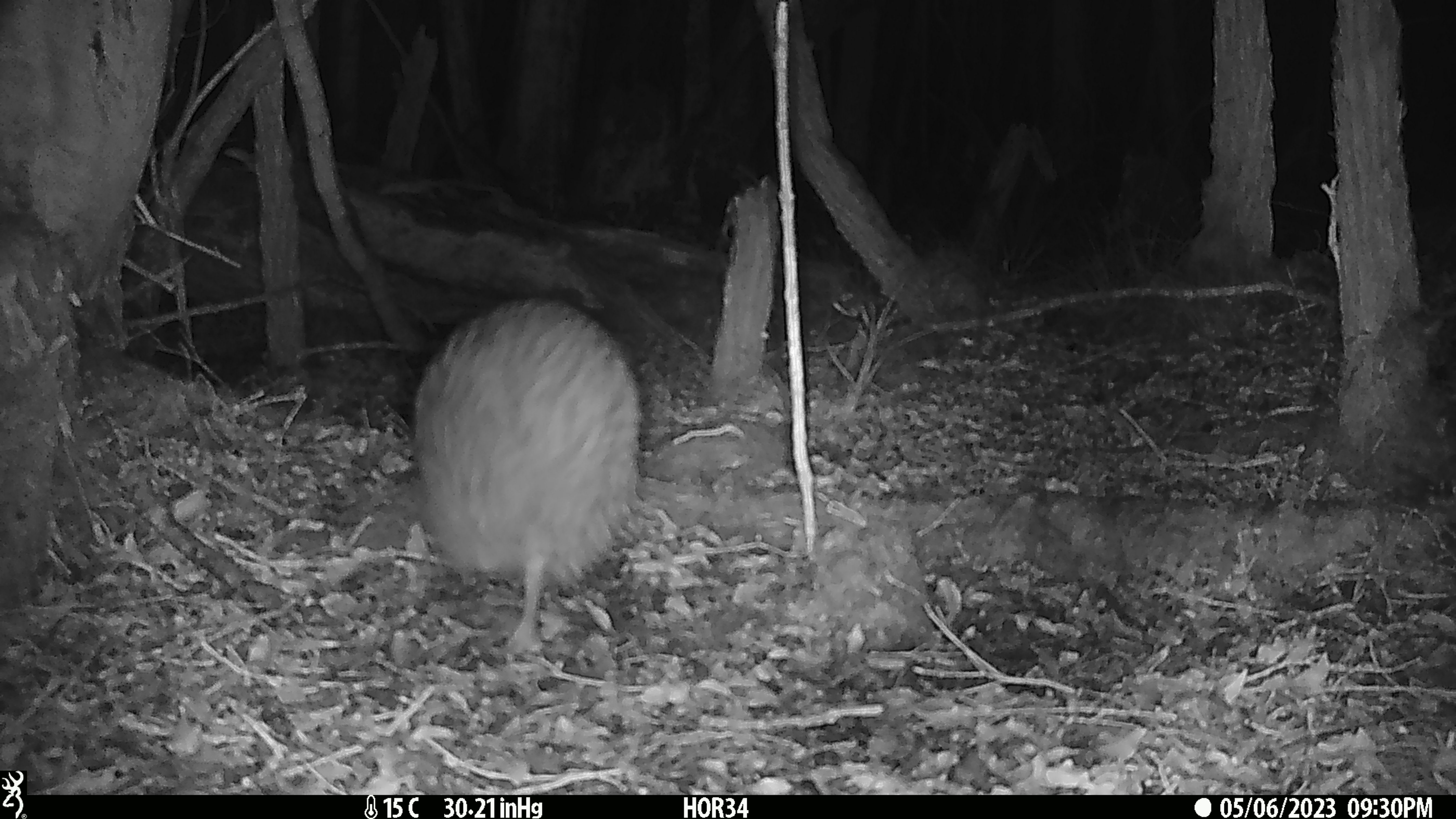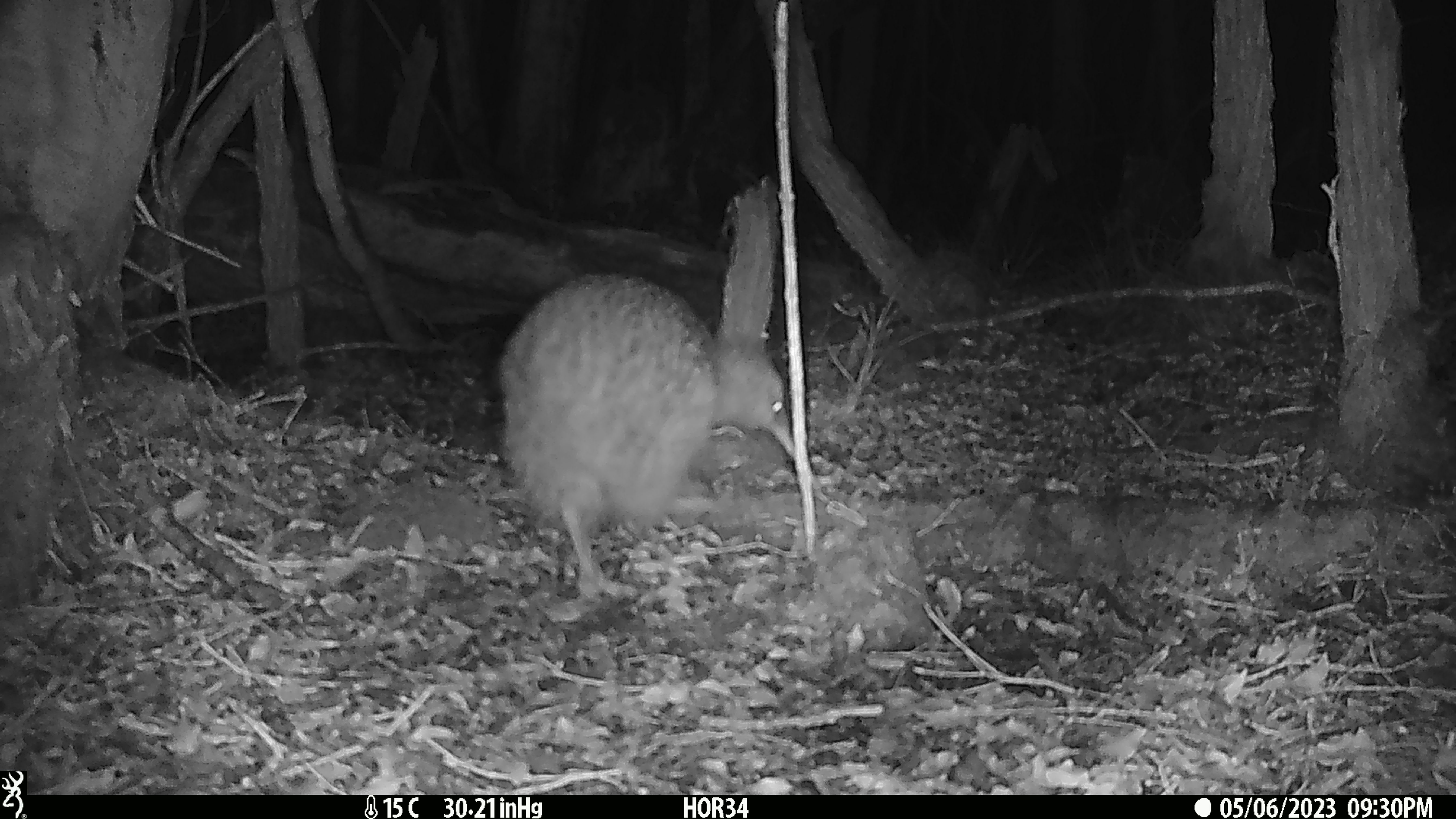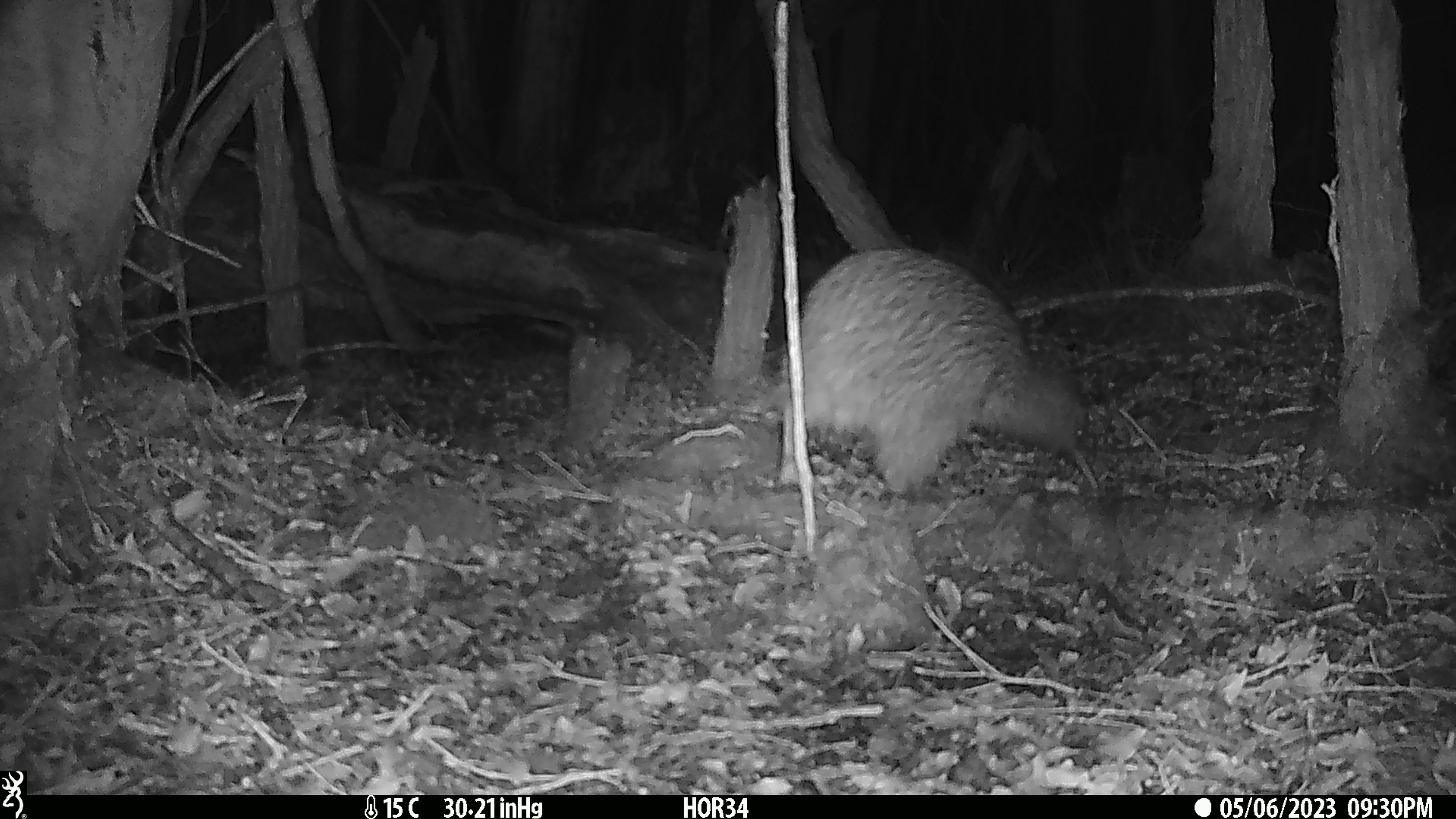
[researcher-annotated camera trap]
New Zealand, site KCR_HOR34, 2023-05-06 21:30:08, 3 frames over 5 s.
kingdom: Animalia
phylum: Chordata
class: Aves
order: Apterygiformes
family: Apterygidae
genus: Apteryx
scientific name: Apteryx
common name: kiwi